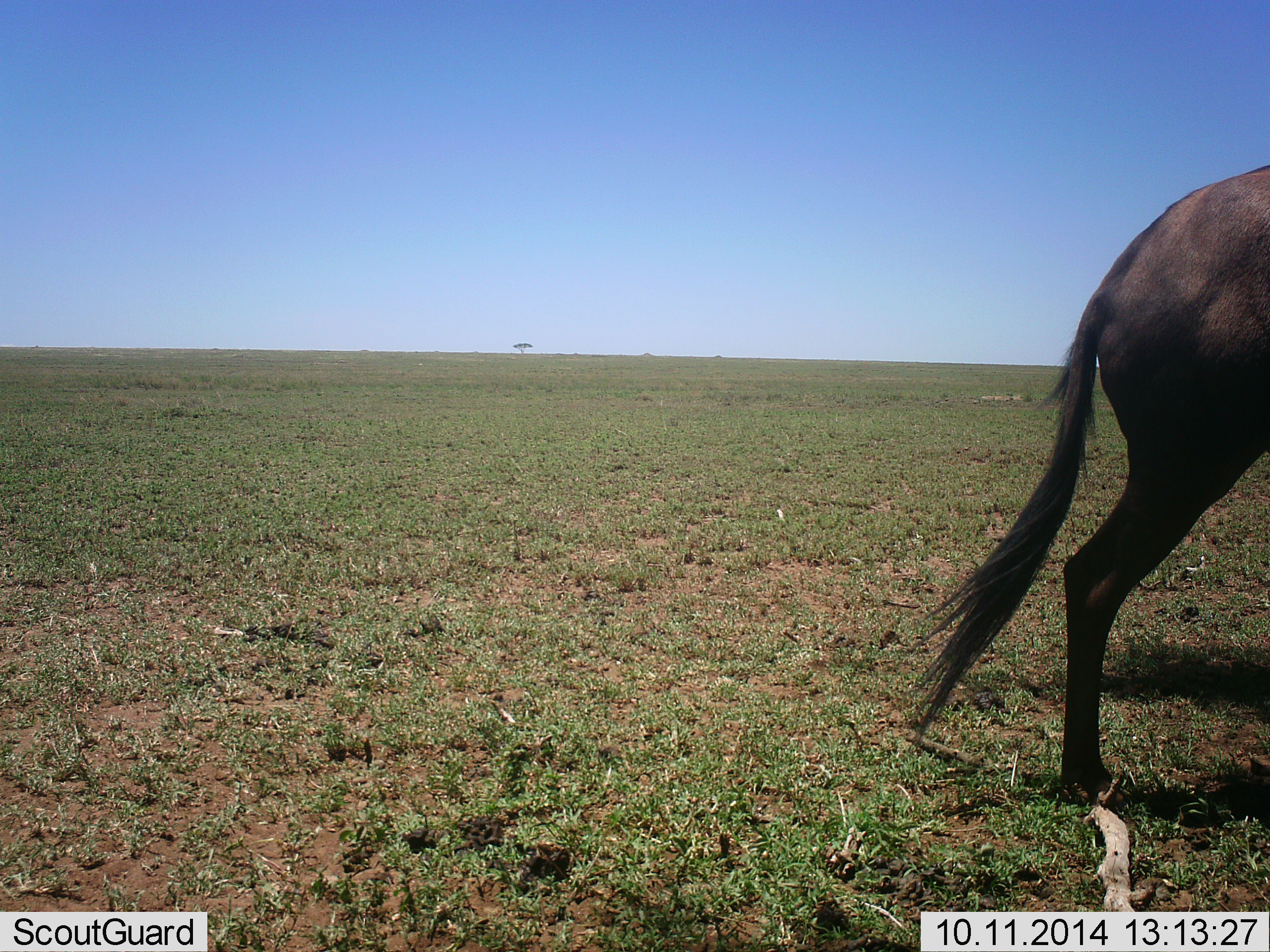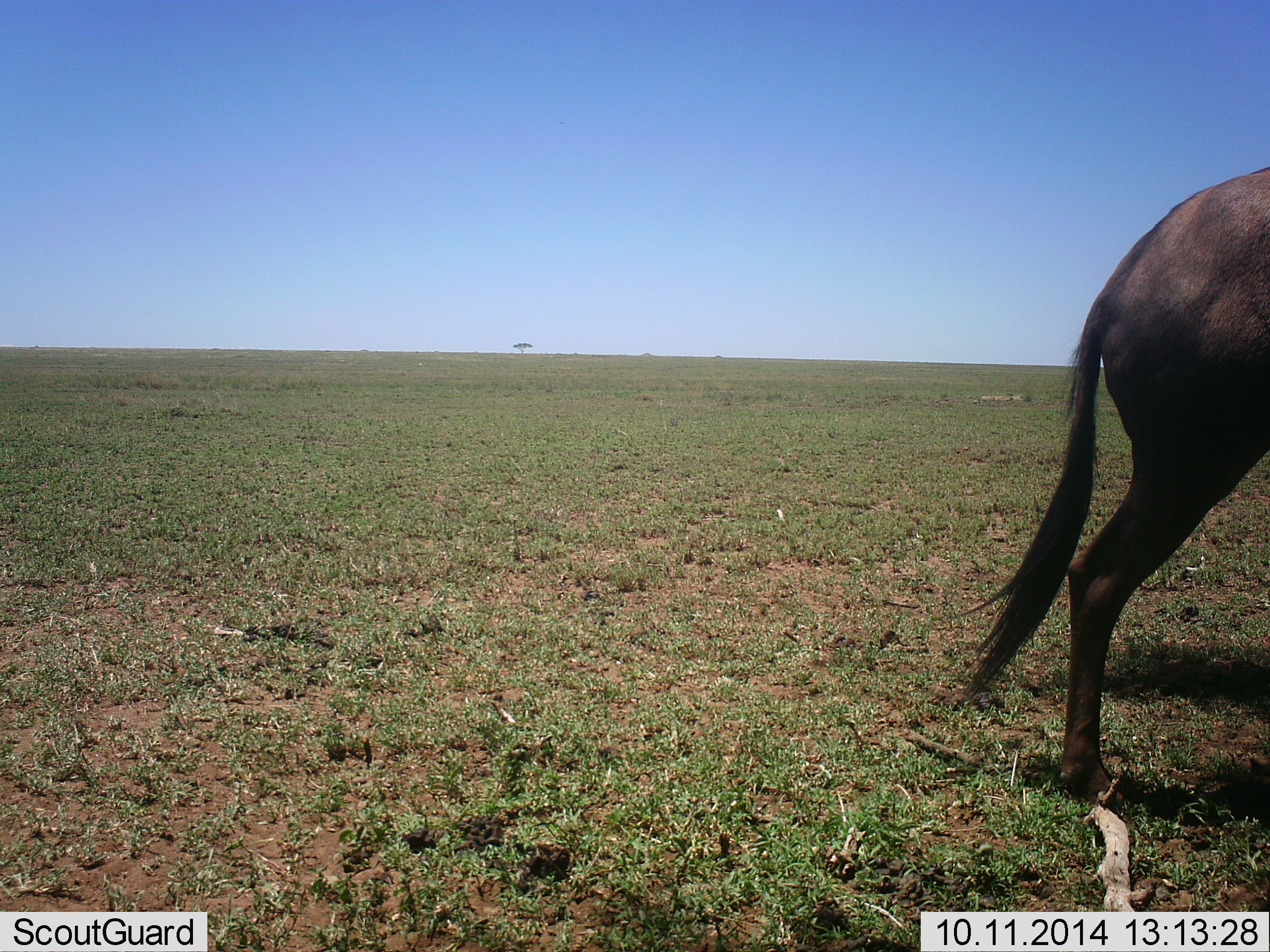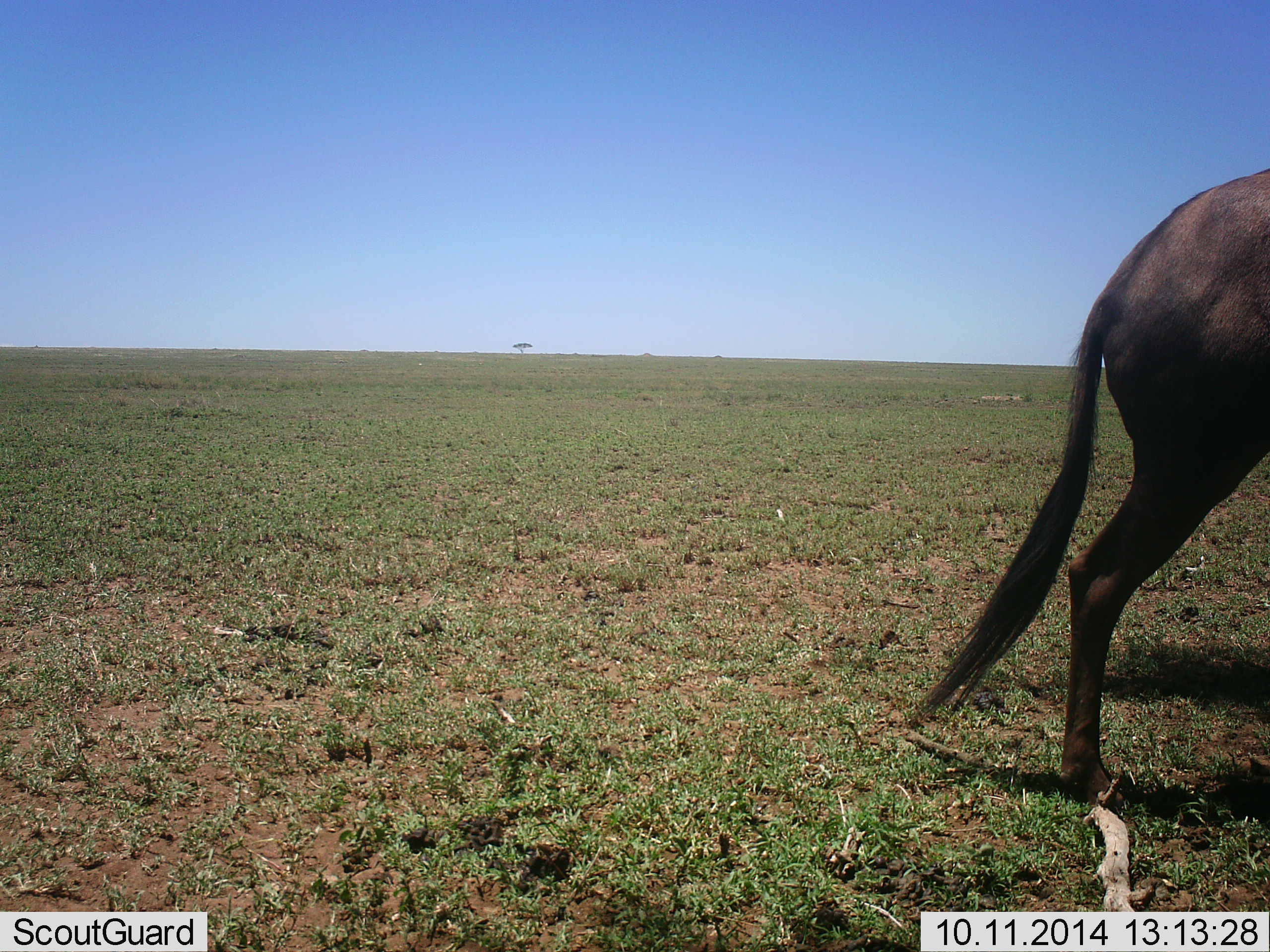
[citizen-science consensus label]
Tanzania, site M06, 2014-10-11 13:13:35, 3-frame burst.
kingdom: Animalia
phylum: Chordata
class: Mammalia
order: Artiodactyla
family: Bovidae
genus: Connochaetes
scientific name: Connochaetes taurinus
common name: blue wildebeest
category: wildebeest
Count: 1.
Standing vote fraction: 80%.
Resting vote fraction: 0%.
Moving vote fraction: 10%.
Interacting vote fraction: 0%.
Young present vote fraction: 0%.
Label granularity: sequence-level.